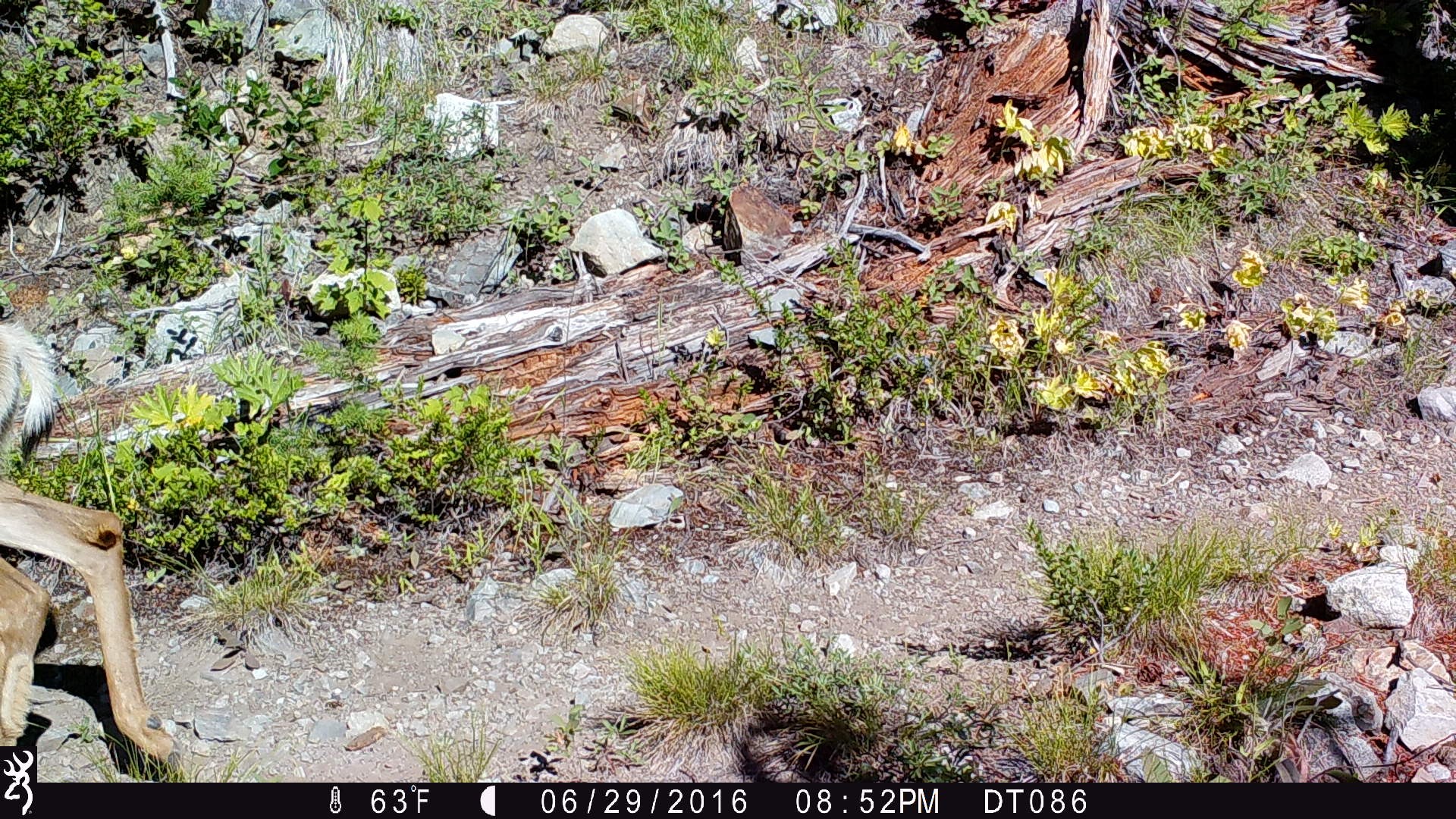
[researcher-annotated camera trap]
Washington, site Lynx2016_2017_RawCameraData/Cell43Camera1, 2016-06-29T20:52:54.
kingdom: Animalia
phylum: Chordata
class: Mammalia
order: Artiodactyla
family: Cervidae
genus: Odocoileus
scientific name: Odocoileus hemionus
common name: mule deer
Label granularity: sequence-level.